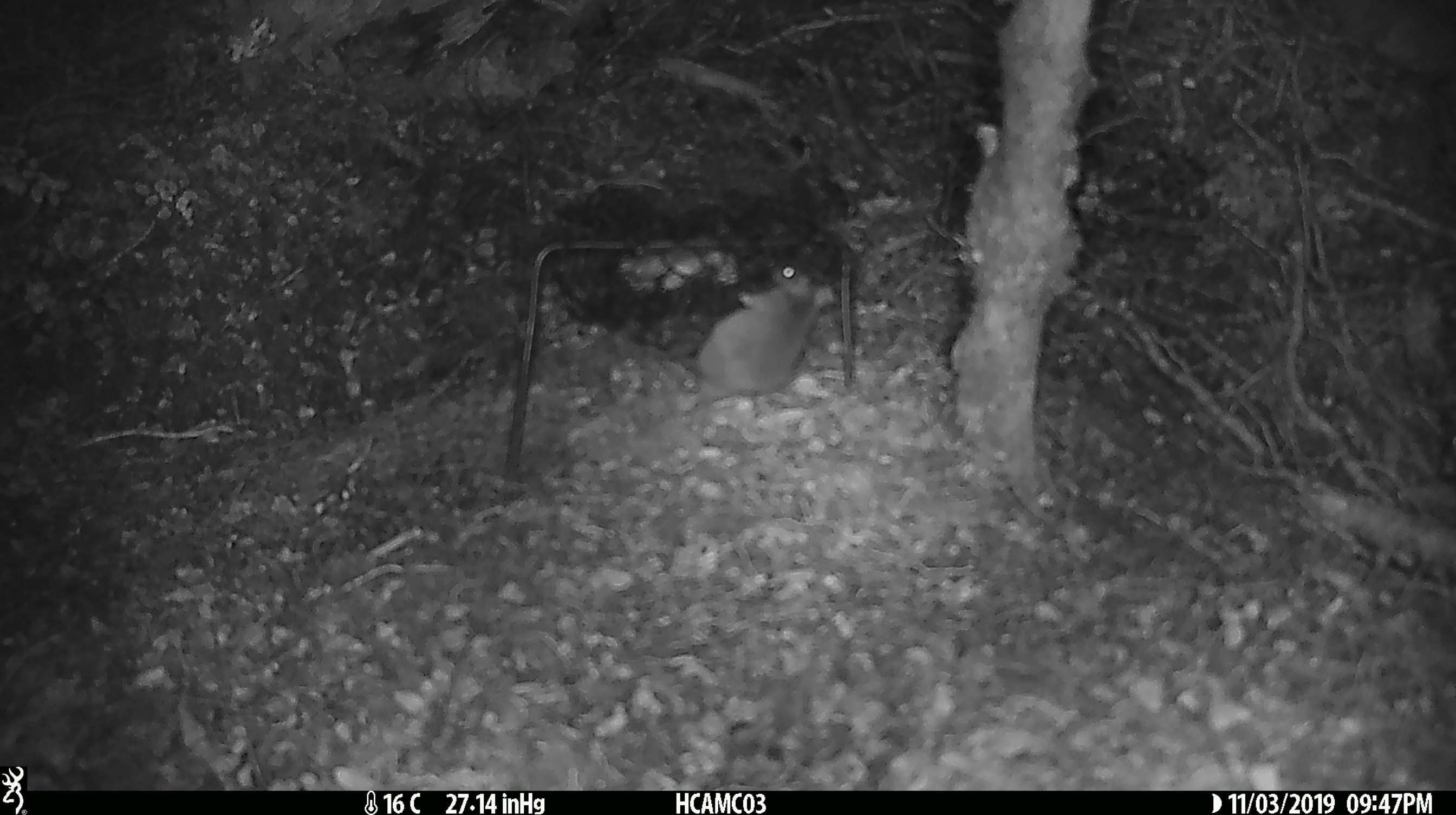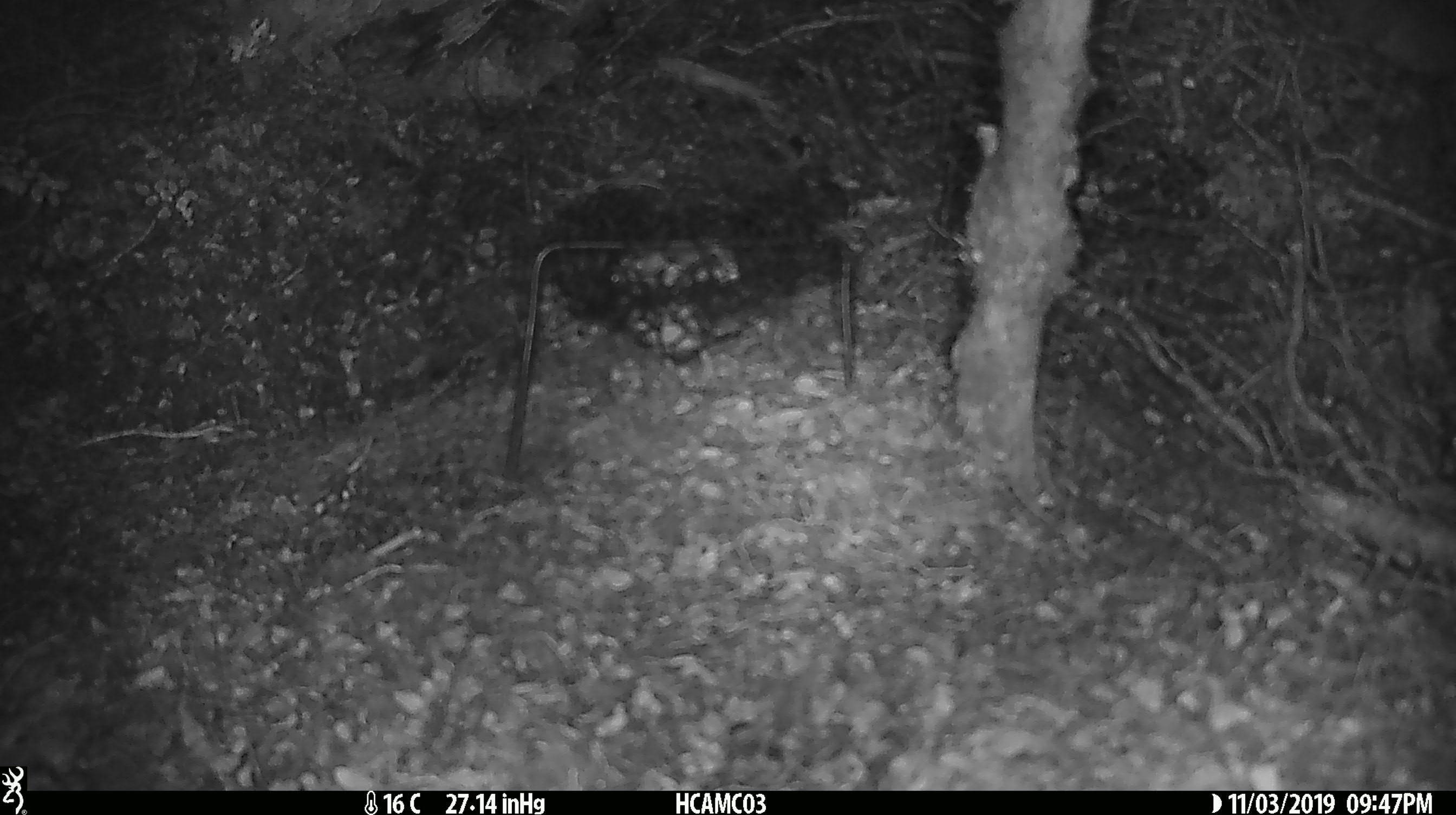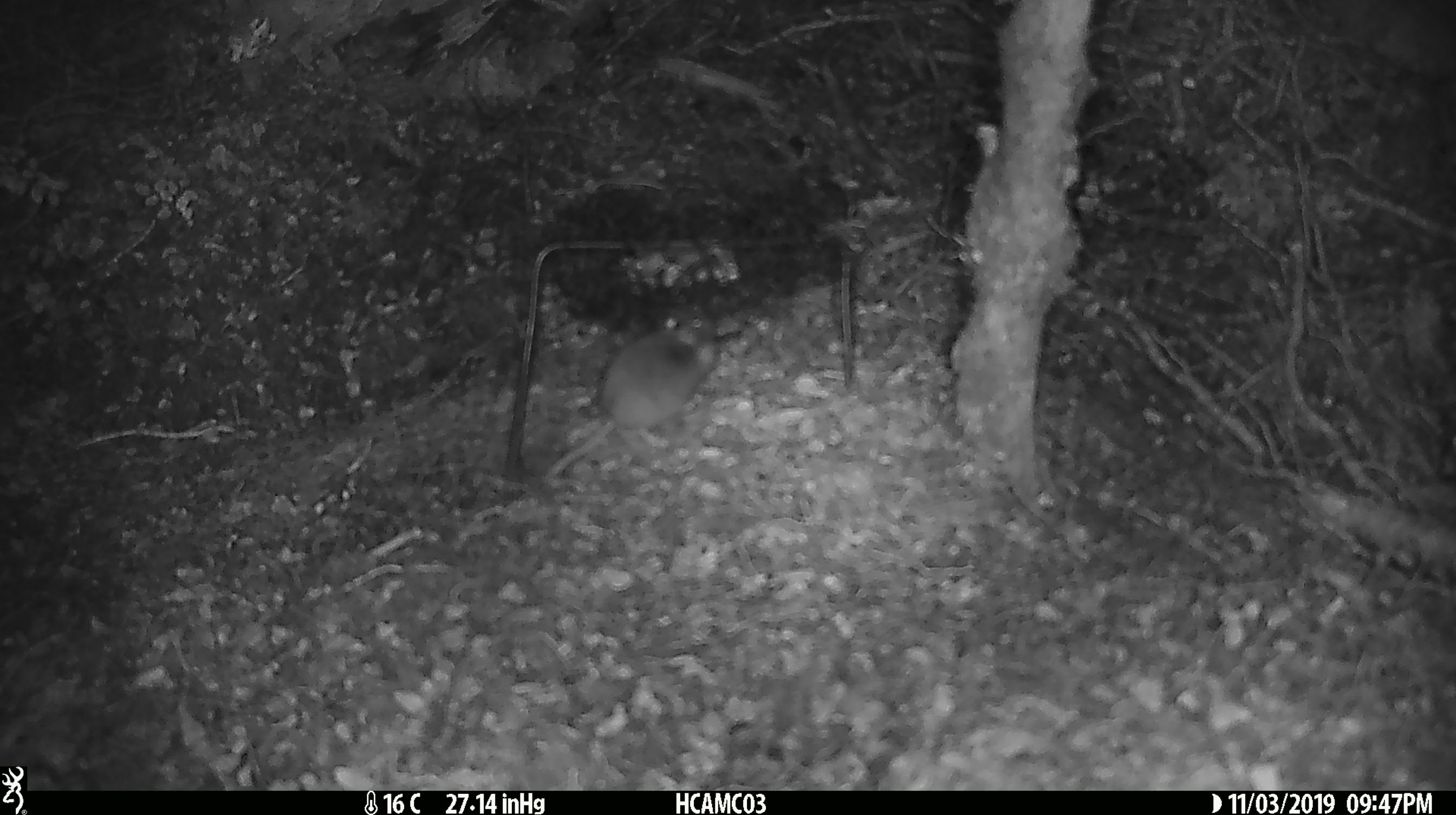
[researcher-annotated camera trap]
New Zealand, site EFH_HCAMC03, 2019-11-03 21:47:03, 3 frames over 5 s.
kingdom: Animalia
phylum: Chordata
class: Mammalia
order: Rodentia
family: Muridae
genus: Mus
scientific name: Mus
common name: mouse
Mouse (Mus).